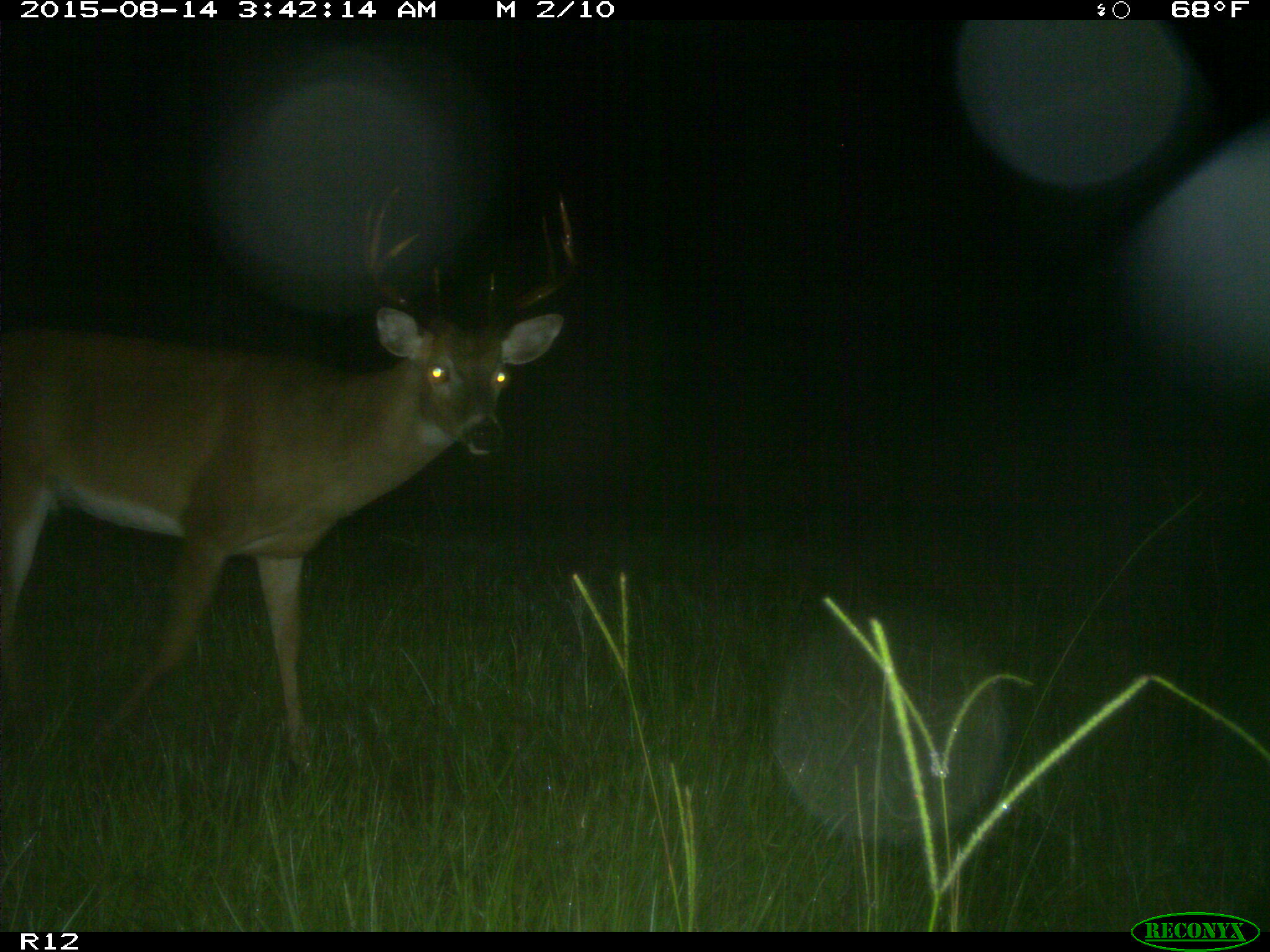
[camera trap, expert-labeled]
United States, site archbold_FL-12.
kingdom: Animalia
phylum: Chordata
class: Mammalia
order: Artiodactyla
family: Cervidae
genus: Odocoileus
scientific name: Odocoileus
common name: deer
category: unidentified deer